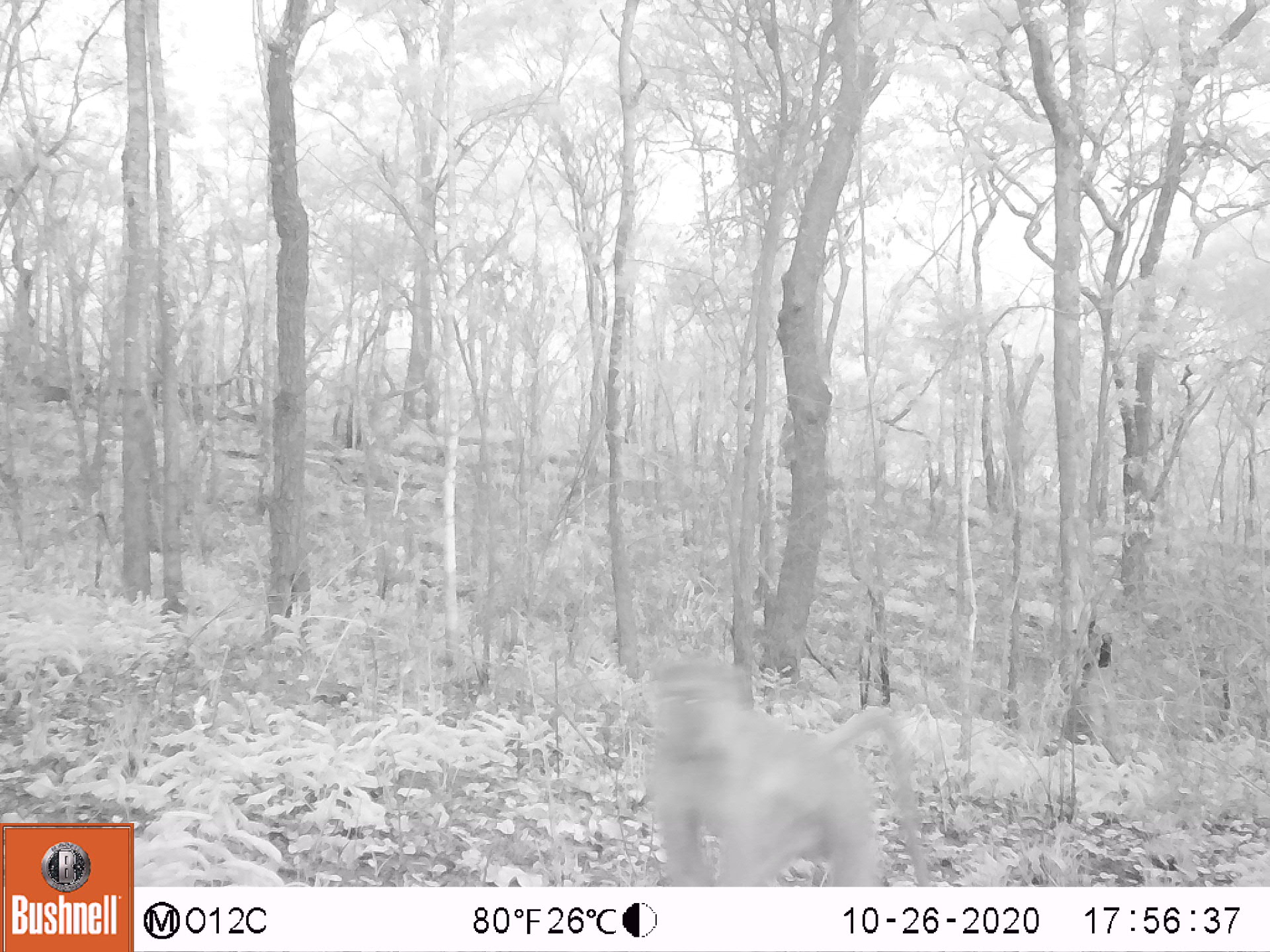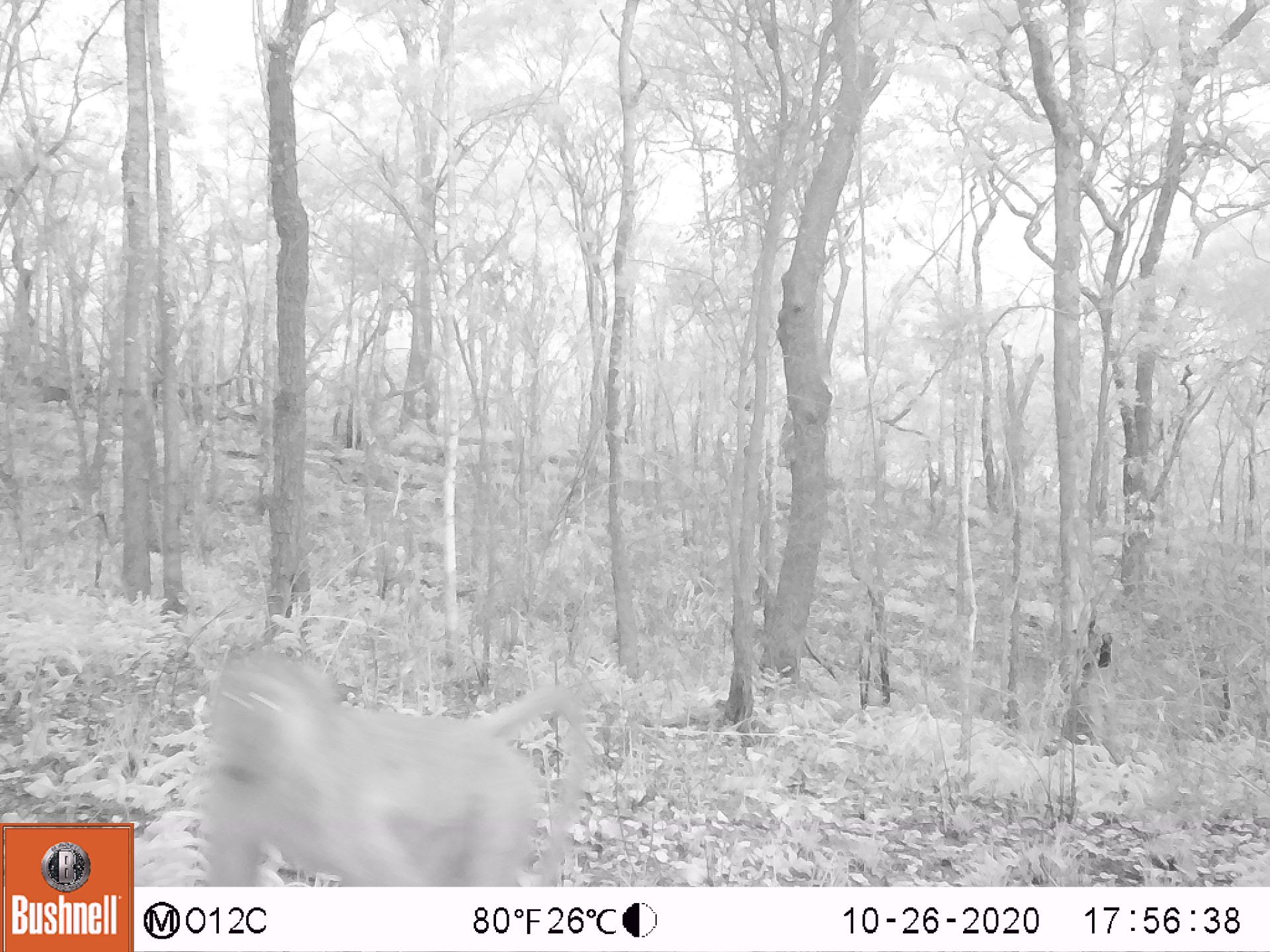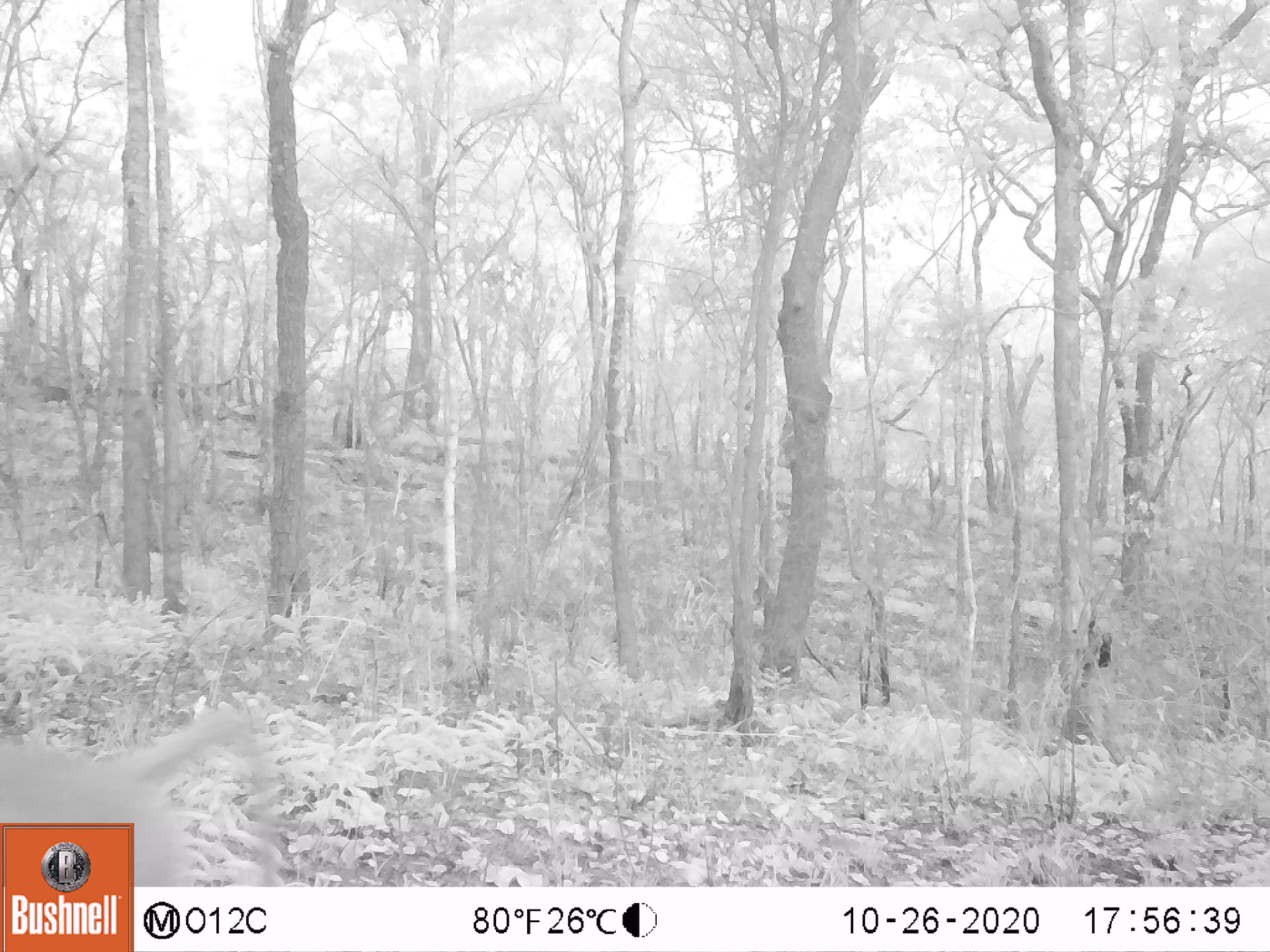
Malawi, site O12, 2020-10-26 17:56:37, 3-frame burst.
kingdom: Animalia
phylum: Chordata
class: Mammalia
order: Primates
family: Cercopithecidae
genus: Papio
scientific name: Papio cynocephalus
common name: yellow baboon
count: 1